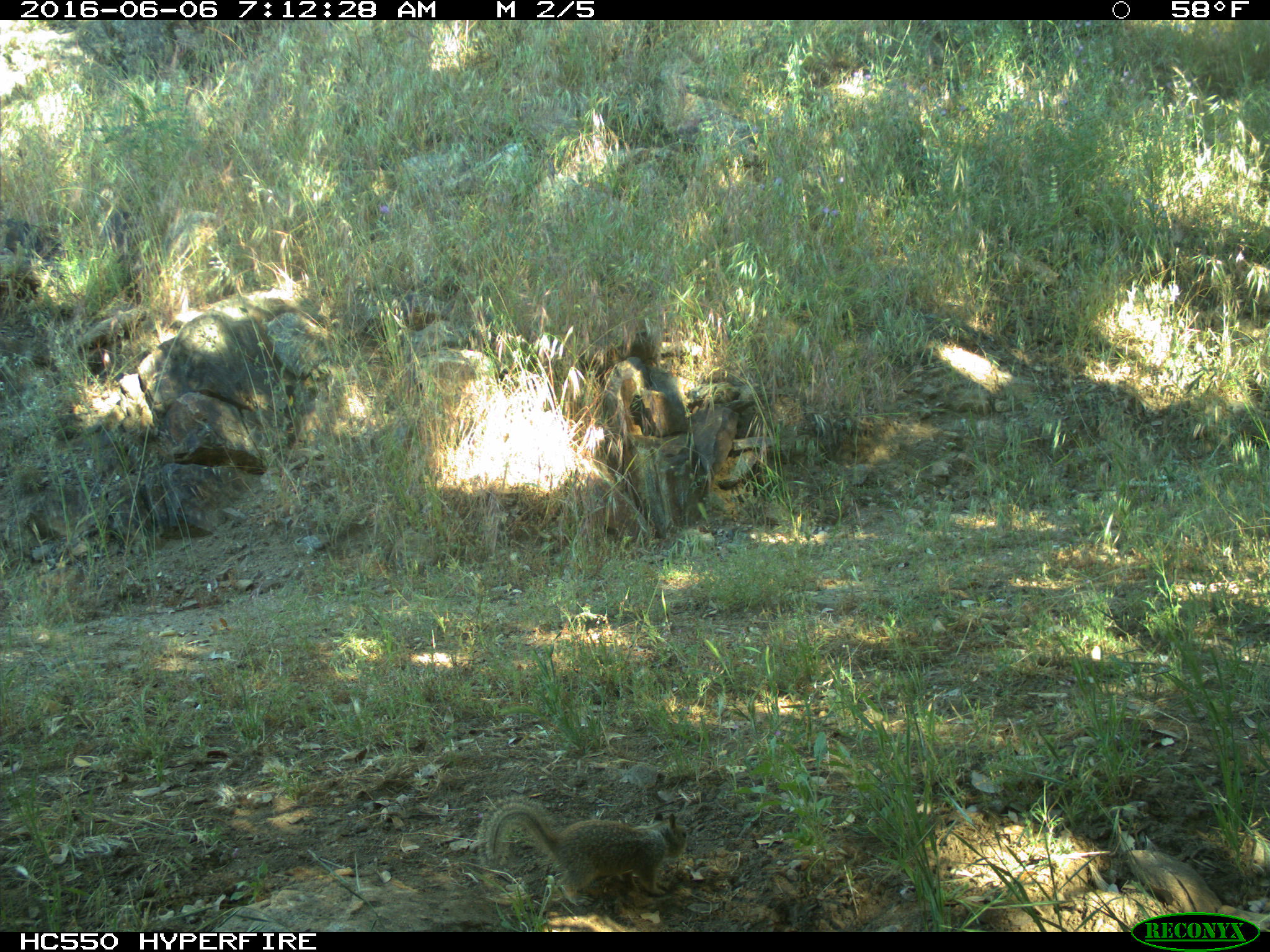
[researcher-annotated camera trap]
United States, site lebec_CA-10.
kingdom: Animalia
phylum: Chordata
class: Mammalia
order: Rodentia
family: Sciuridae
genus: Otospermophilus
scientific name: Otospermophilus beecheyi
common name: california ground squirrel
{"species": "Otospermophilus beecheyi (california ground squirrel)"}